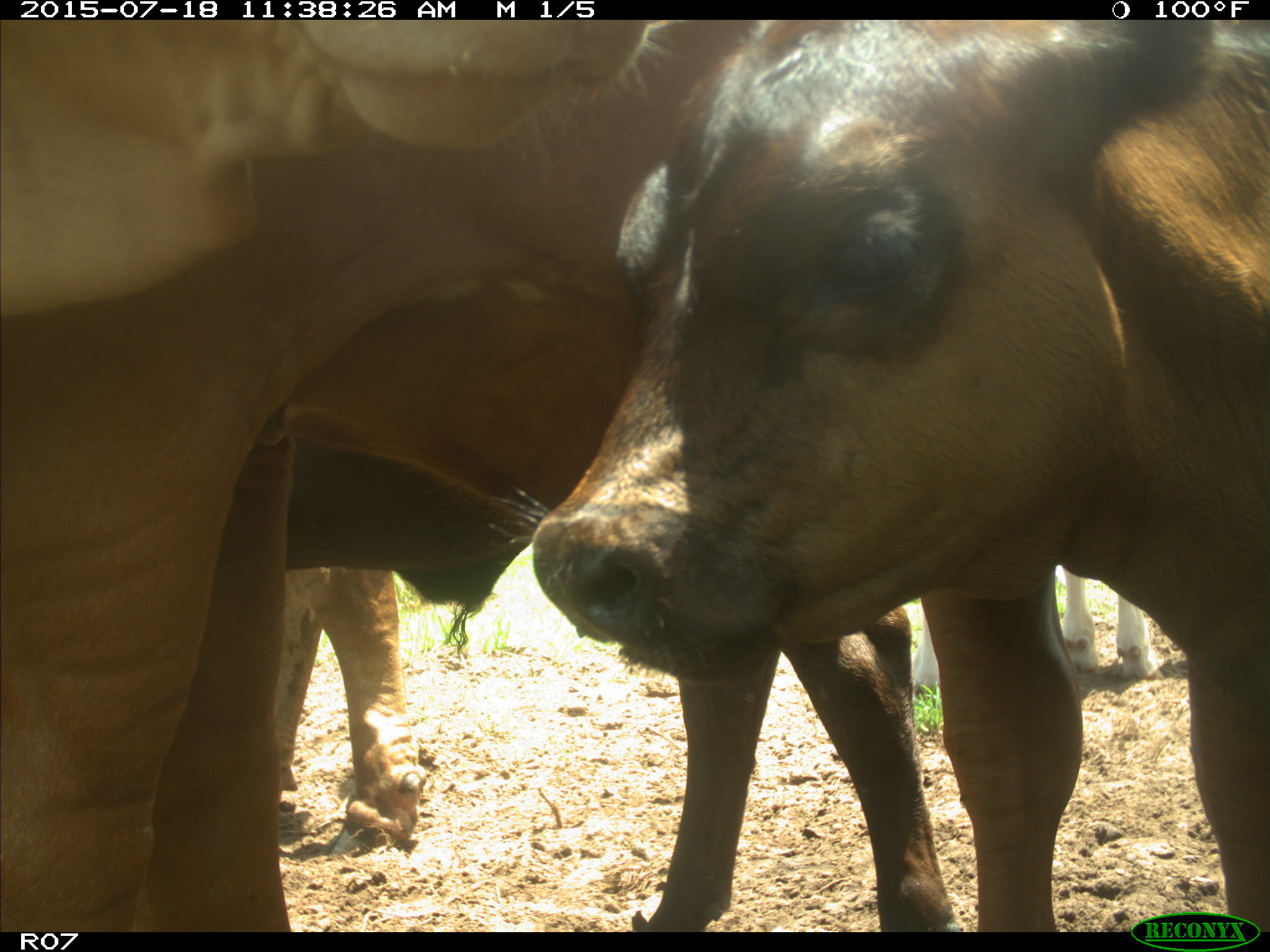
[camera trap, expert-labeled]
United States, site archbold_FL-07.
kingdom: Animalia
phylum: Chordata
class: Mammalia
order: Artiodactyla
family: Bovidae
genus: Bos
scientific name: Bos taurus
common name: domestic cow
Bos taurus (domestic cow).